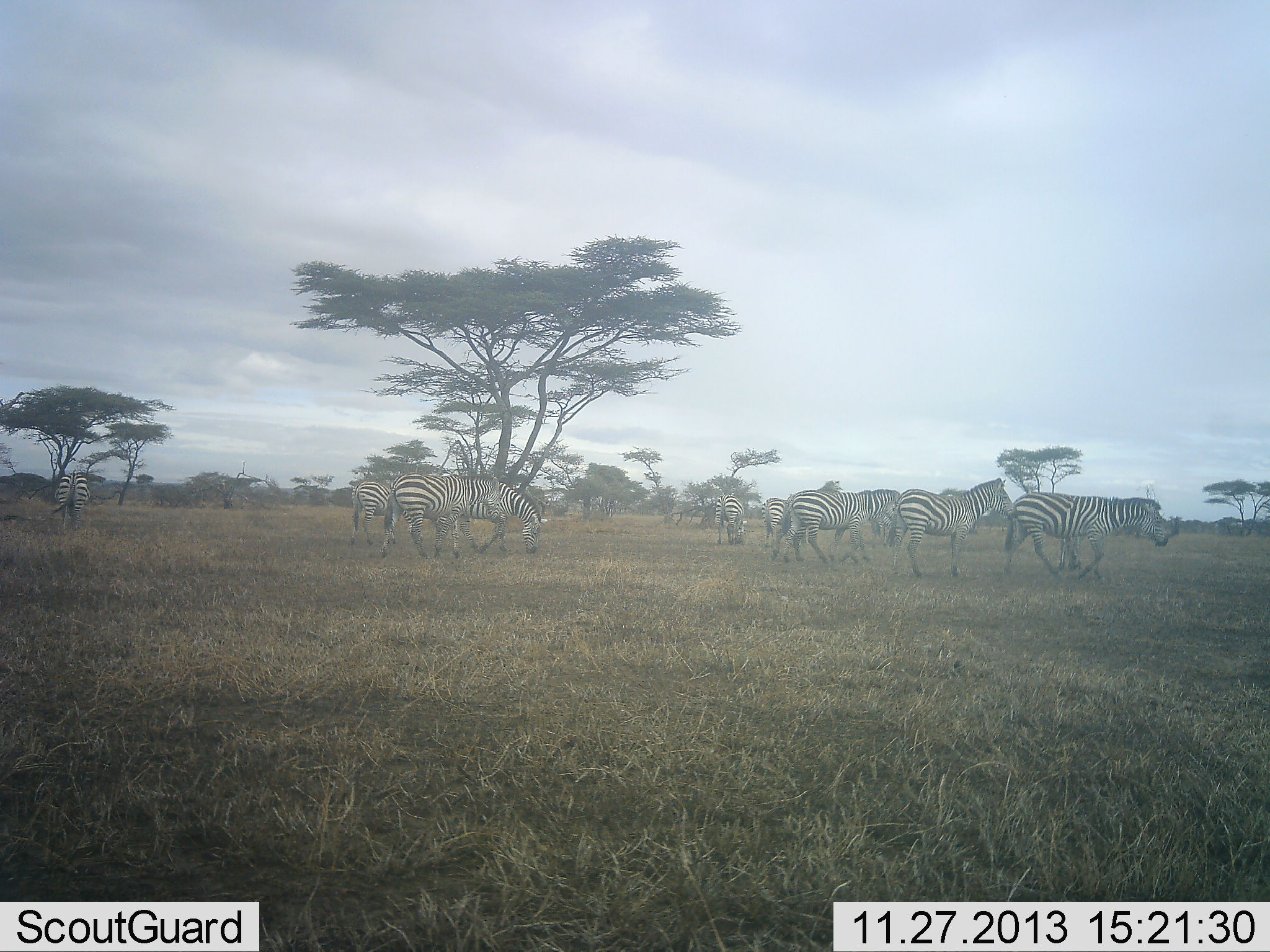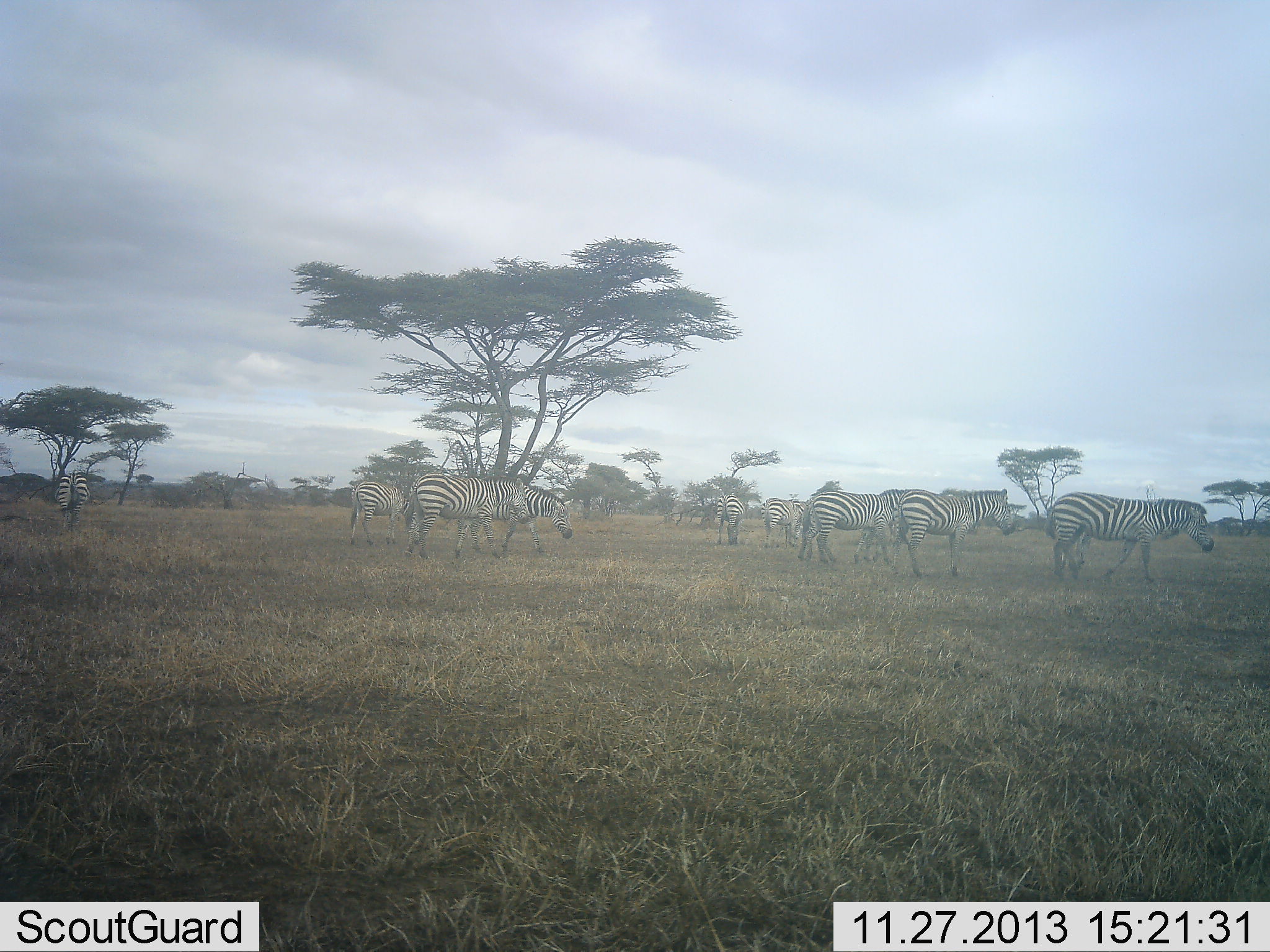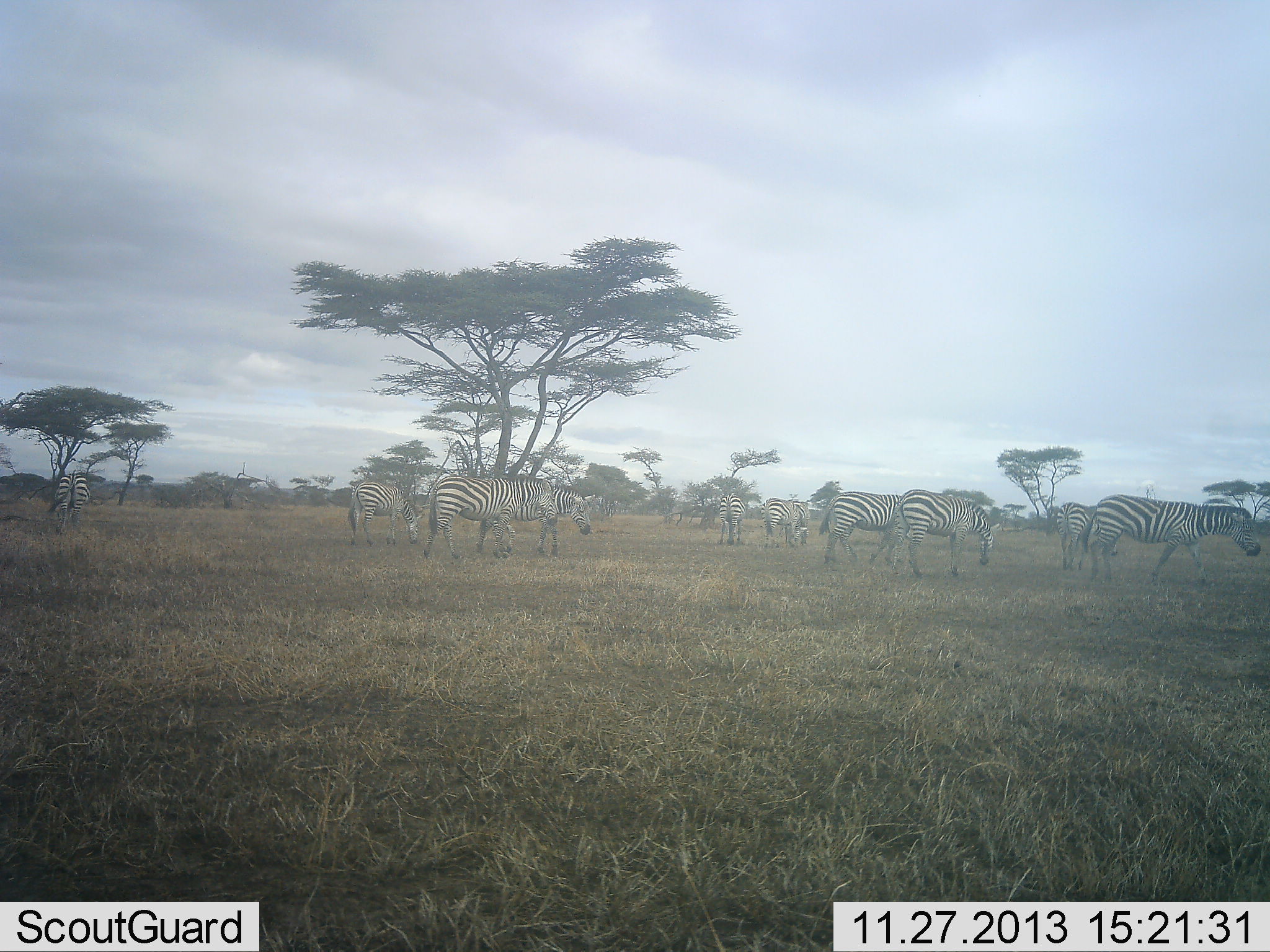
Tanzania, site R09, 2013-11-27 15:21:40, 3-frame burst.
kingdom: Animalia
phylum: Chordata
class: Mammalia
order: Perissodactyla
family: Equidae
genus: Equus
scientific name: Equus quagga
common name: plains zebra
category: zebra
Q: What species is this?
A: Zebra (plains zebra) (Equus quagga).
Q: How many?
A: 9.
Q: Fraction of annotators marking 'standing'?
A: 50%.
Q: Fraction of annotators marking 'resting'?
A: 0%.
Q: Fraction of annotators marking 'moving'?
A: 100%.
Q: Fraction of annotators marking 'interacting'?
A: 0%.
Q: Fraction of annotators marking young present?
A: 0%.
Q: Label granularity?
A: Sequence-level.